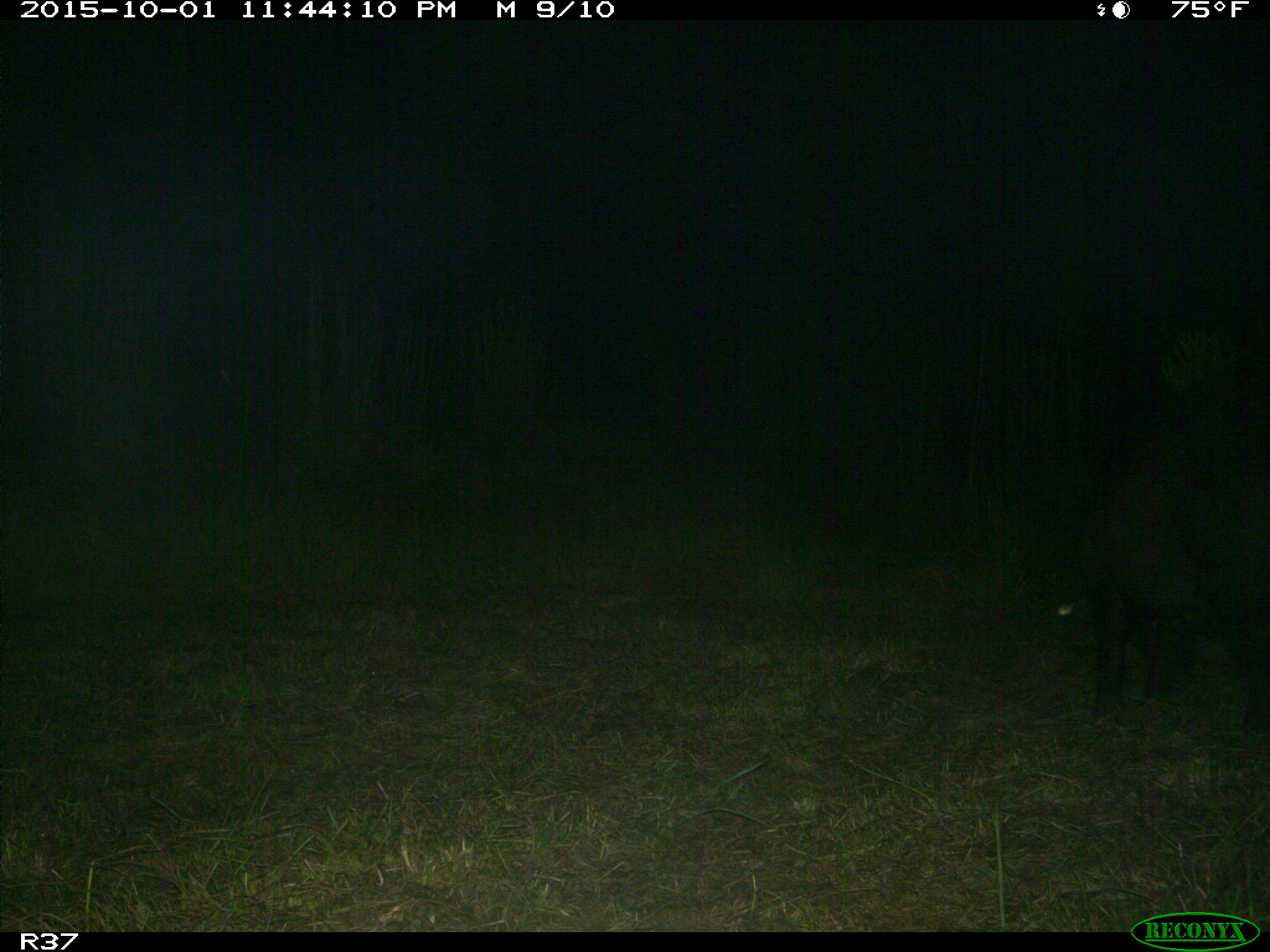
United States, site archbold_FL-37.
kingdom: Animalia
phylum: Chordata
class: Mammalia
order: Artiodactyla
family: Suidae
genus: Sus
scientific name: Sus scrofa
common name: wild boar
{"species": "Sus scrofa (wild boar)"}